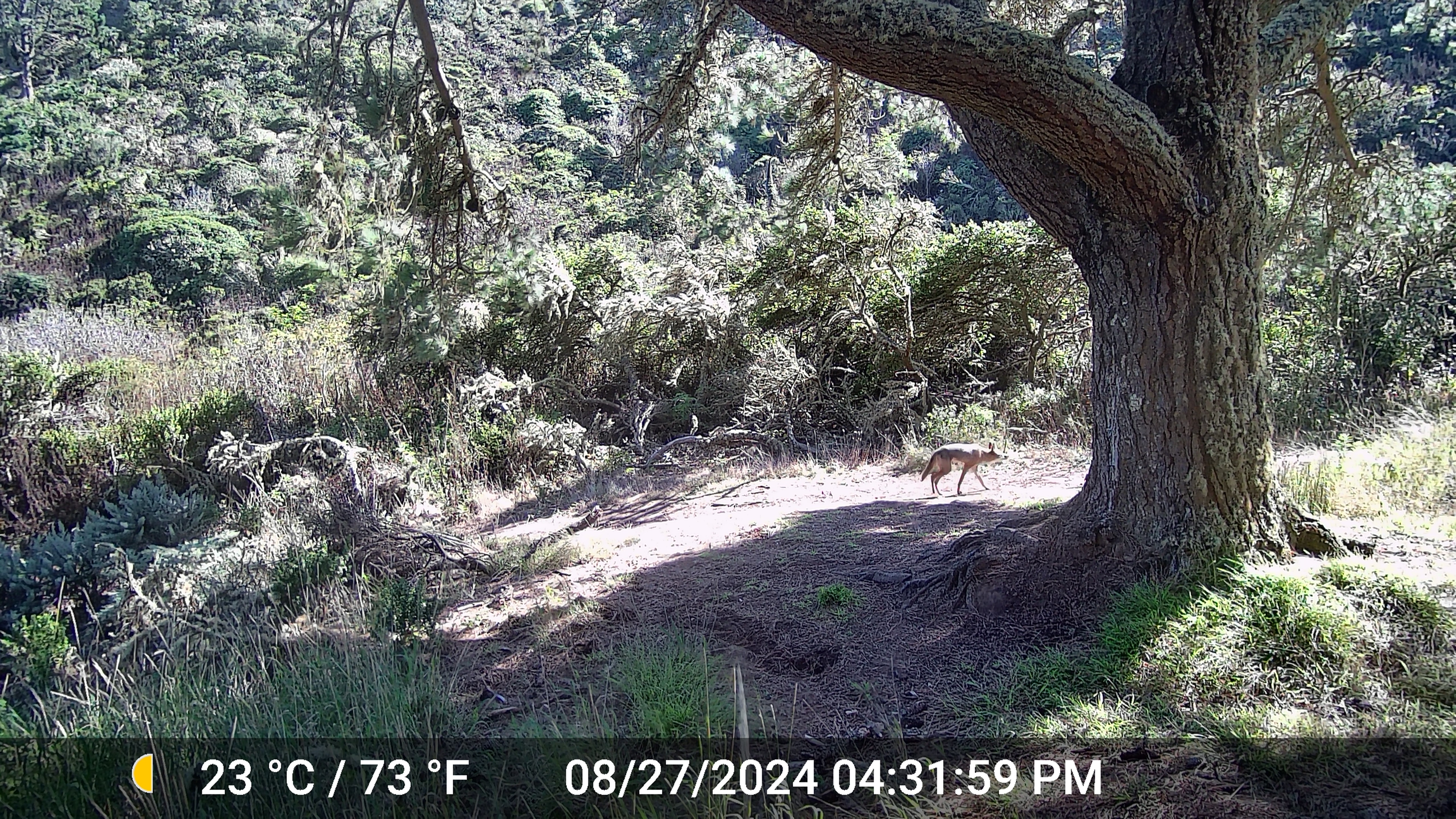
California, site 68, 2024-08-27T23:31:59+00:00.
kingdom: Animalia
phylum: Chordata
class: Mammalia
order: Carnivora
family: Canidae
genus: Canis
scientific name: Canis latrans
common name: coyote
Coyote (Canis latrans).